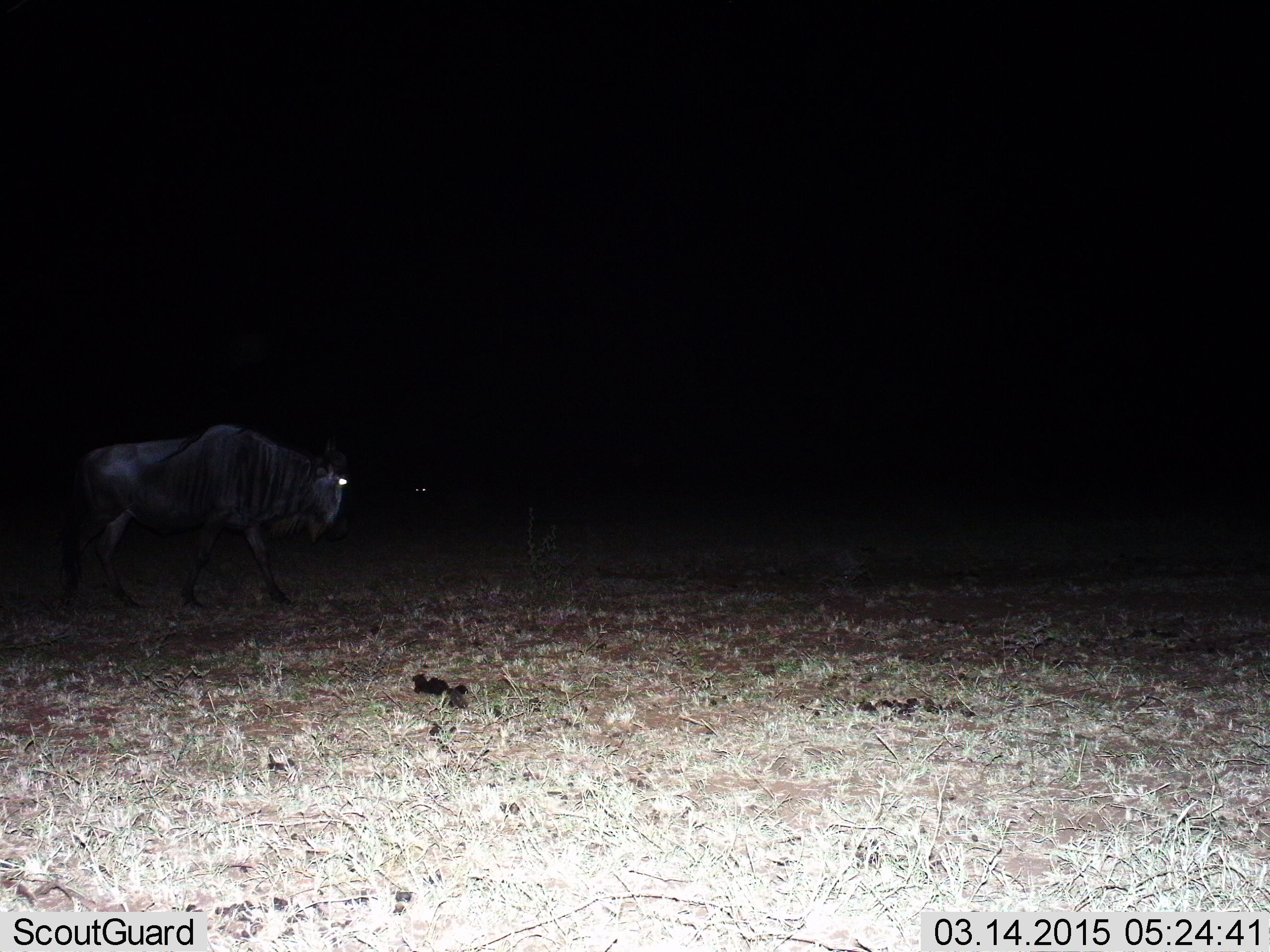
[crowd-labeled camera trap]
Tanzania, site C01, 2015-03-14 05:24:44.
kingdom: Animalia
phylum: Chordata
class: Mammalia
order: Artiodactyla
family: Bovidae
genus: Connochaetes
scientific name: Connochaetes taurinus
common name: blue wildebeest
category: wildebeest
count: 1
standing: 30%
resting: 0%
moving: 80%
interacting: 0%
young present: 0%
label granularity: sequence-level